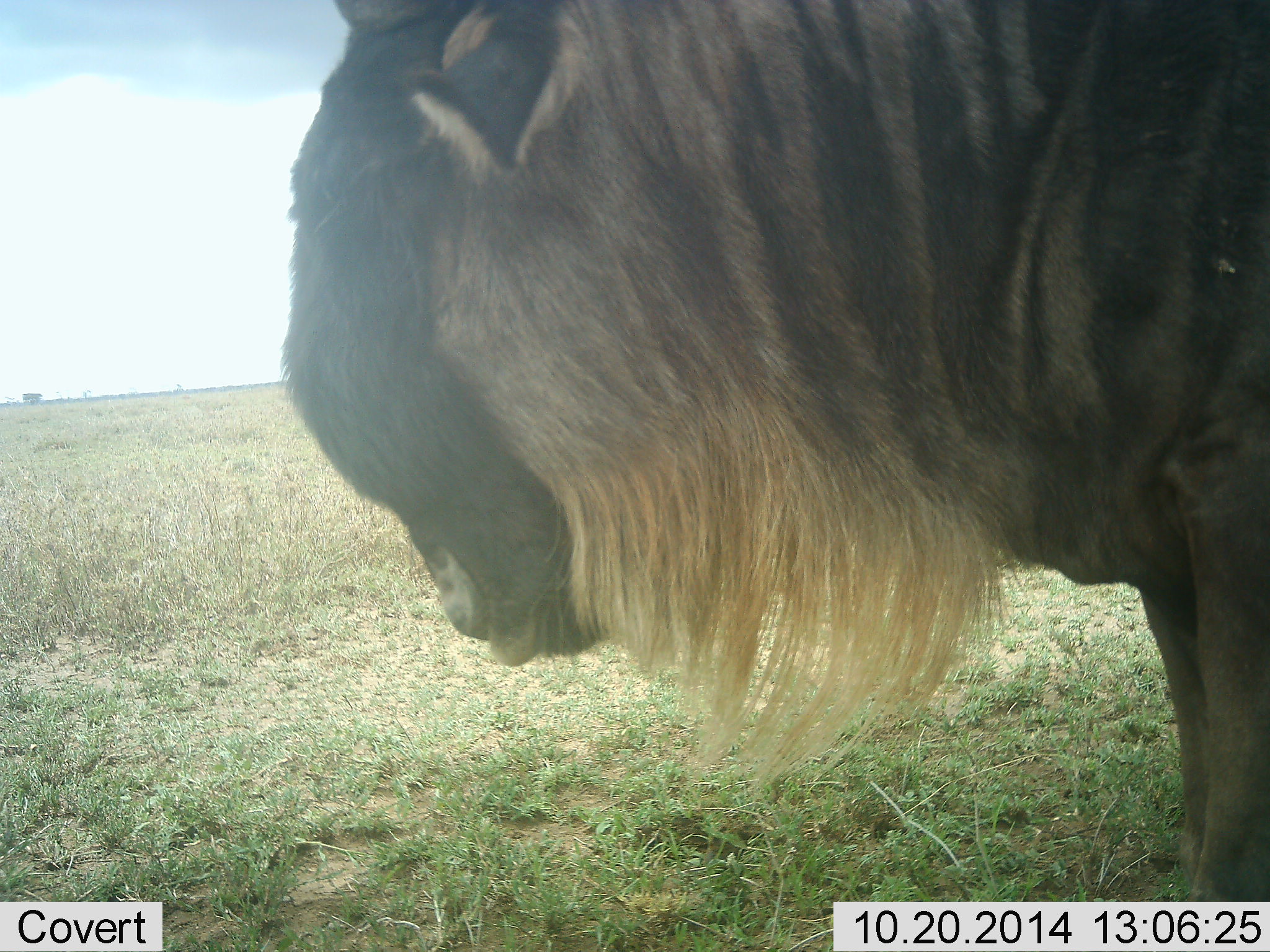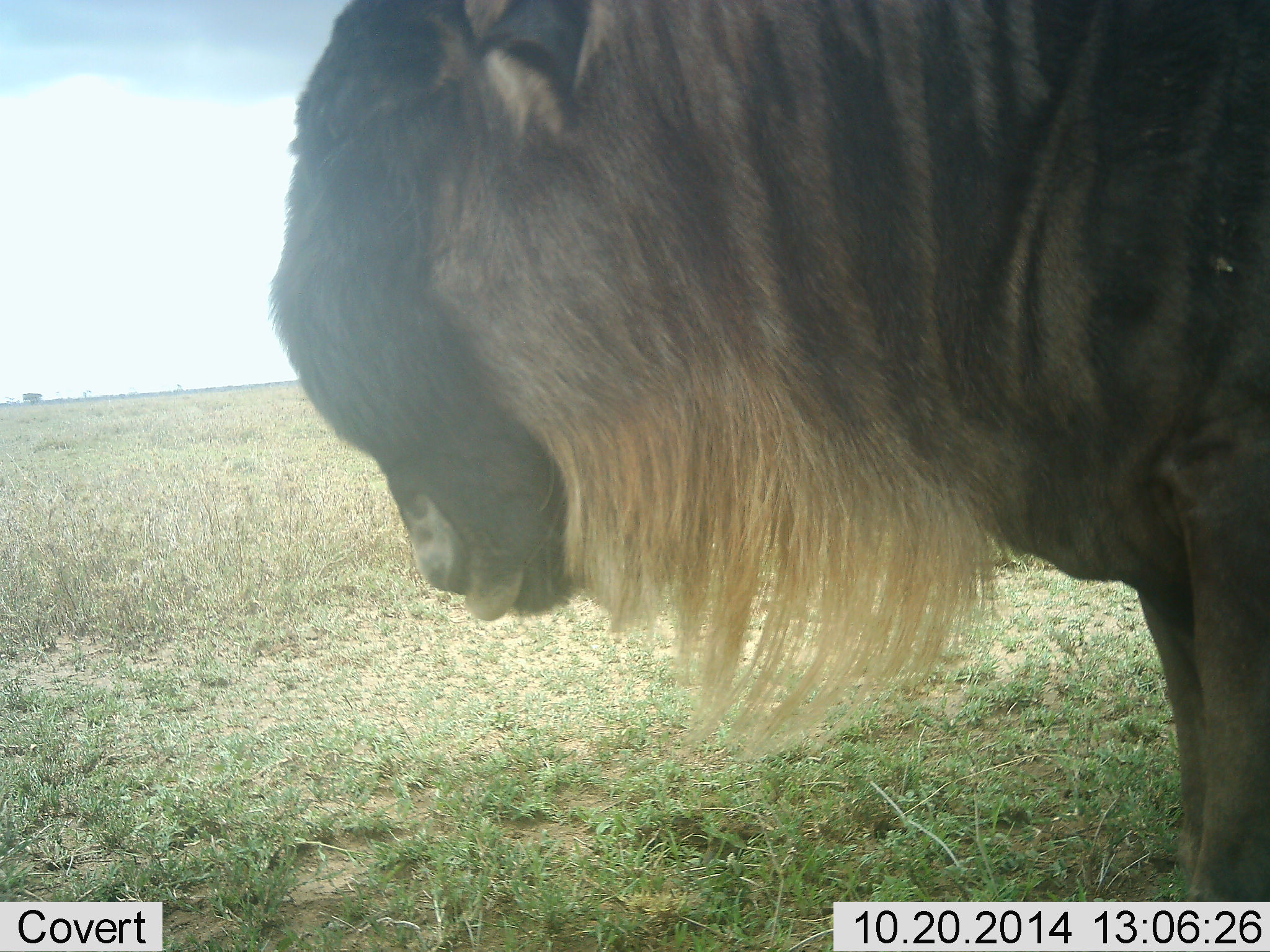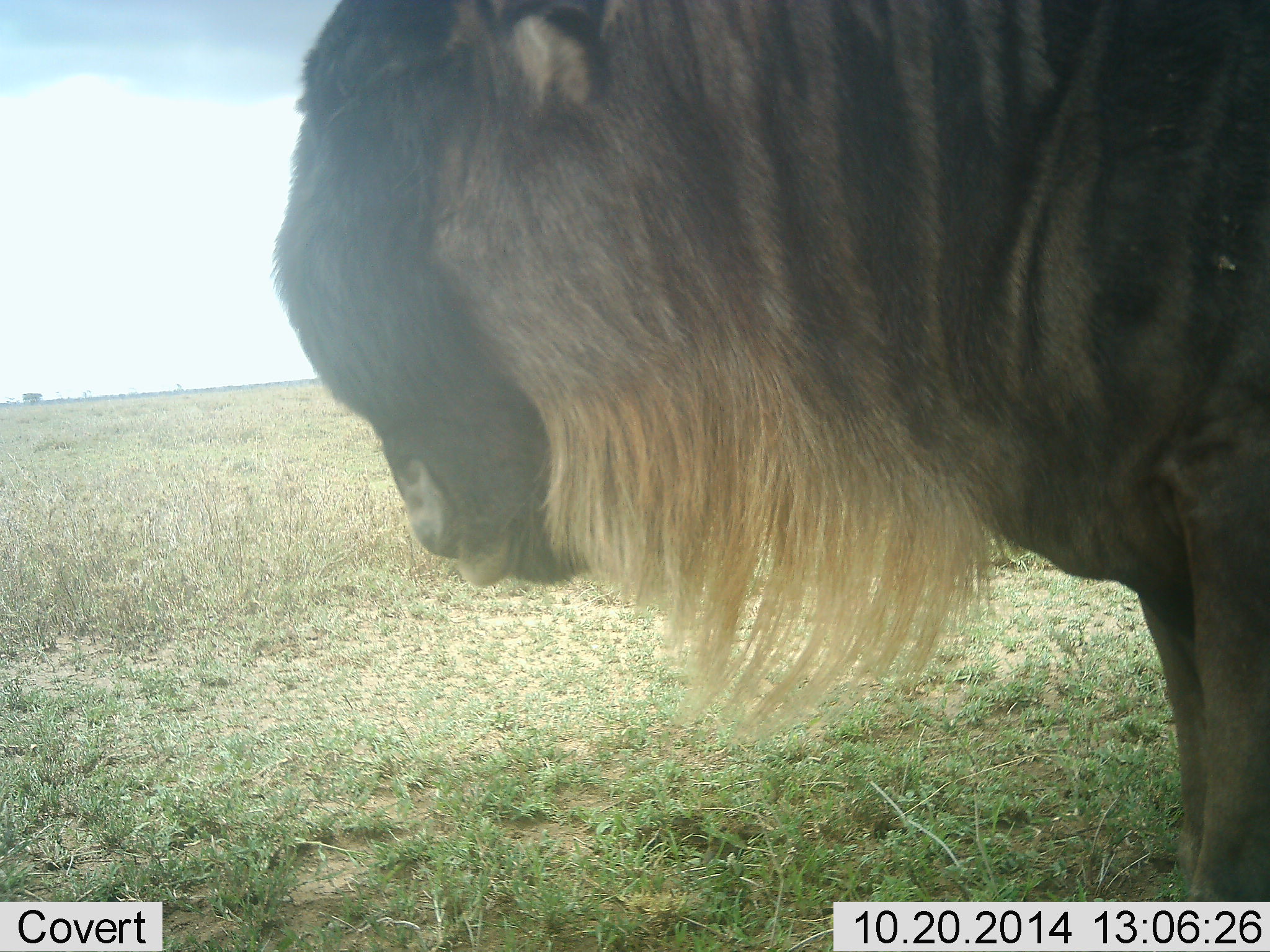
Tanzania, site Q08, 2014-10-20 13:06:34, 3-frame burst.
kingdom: Animalia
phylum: Chordata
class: Mammalia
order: Artiodactyla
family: Bovidae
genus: Connochaetes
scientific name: Connochaetes taurinus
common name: blue wildebeest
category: wildebeest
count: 1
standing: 100%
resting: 0%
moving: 0%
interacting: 0%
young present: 0%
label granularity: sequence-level